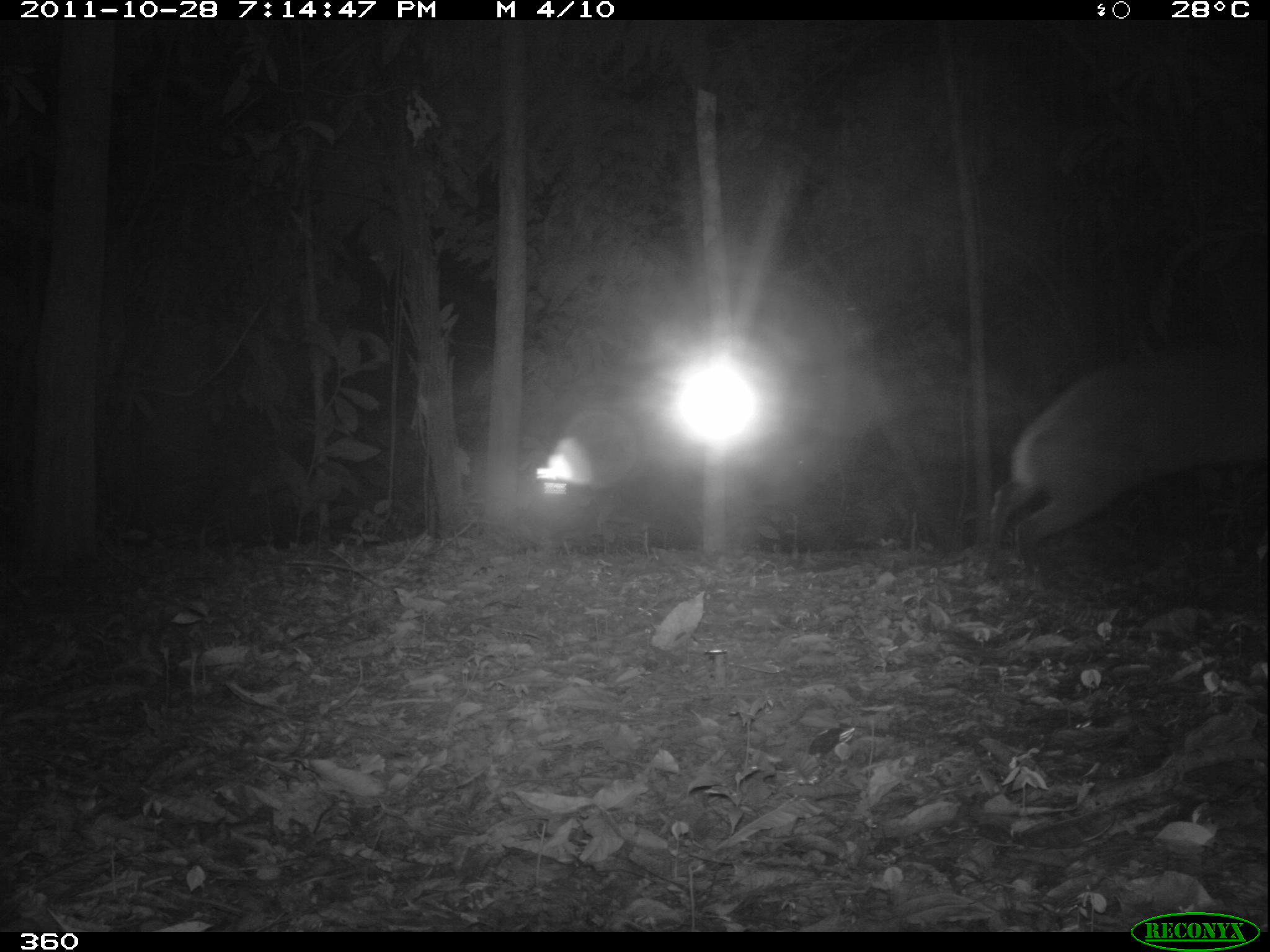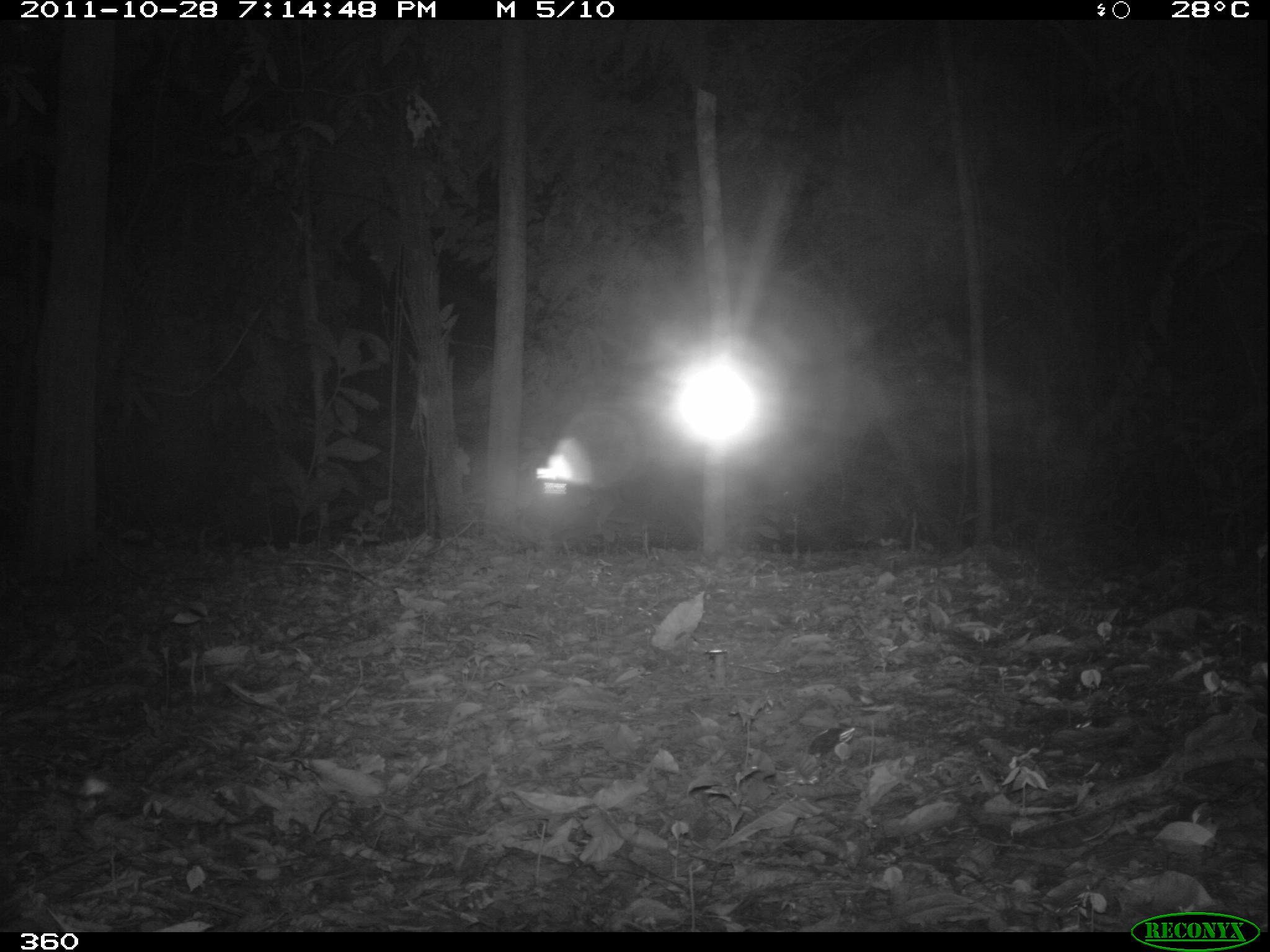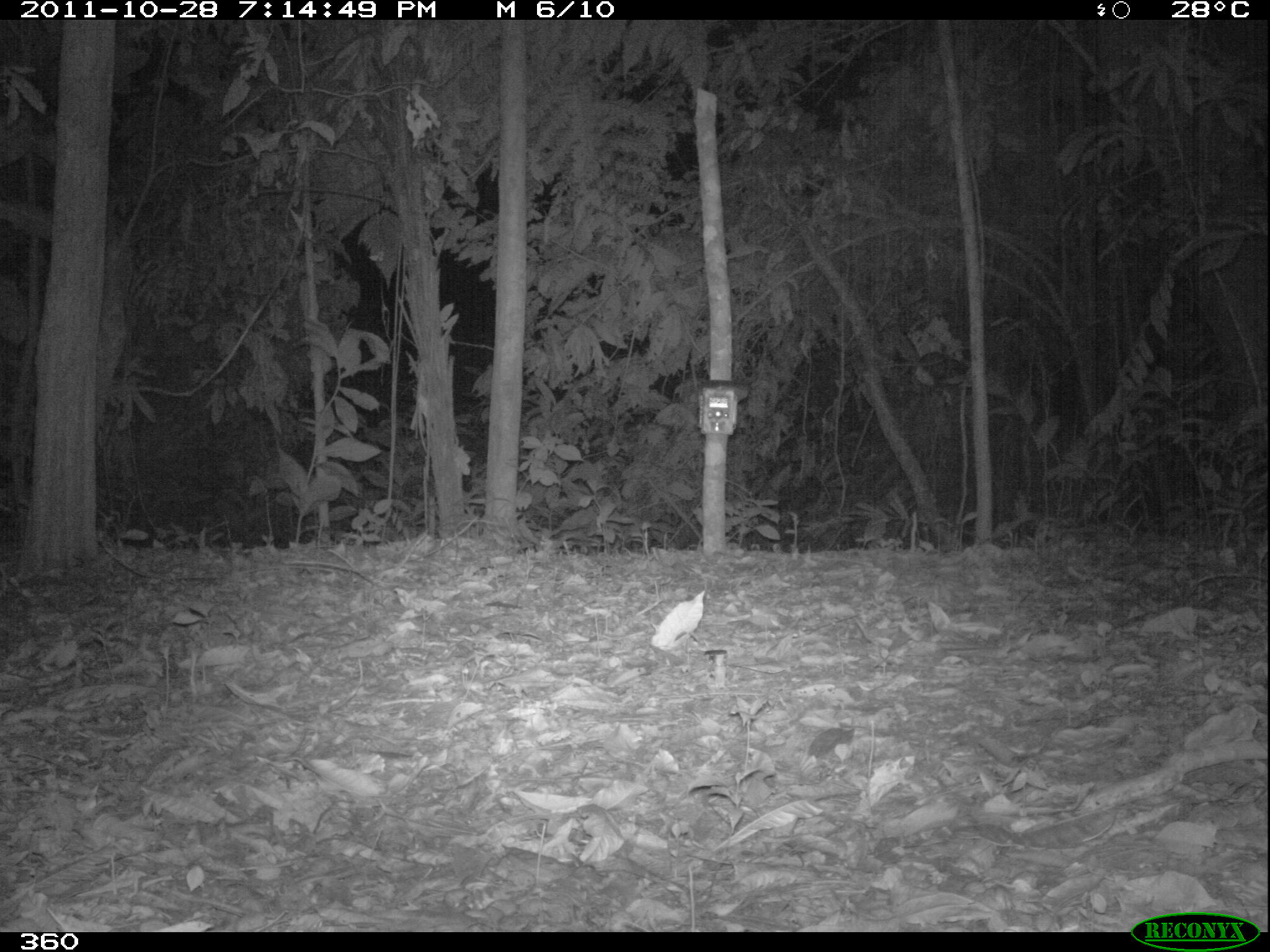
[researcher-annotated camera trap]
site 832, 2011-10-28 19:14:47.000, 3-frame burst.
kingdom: Animalia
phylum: Chordata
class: Mammalia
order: Artiodactyla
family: Cervidae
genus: Mazama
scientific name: Mazama americana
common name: red brocket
Mazama americana (red brocket).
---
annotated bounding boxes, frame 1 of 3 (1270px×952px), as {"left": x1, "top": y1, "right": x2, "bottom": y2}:
mazama americana: {"left": 981, "top": 338, "right": 1270, "bottom": 582}